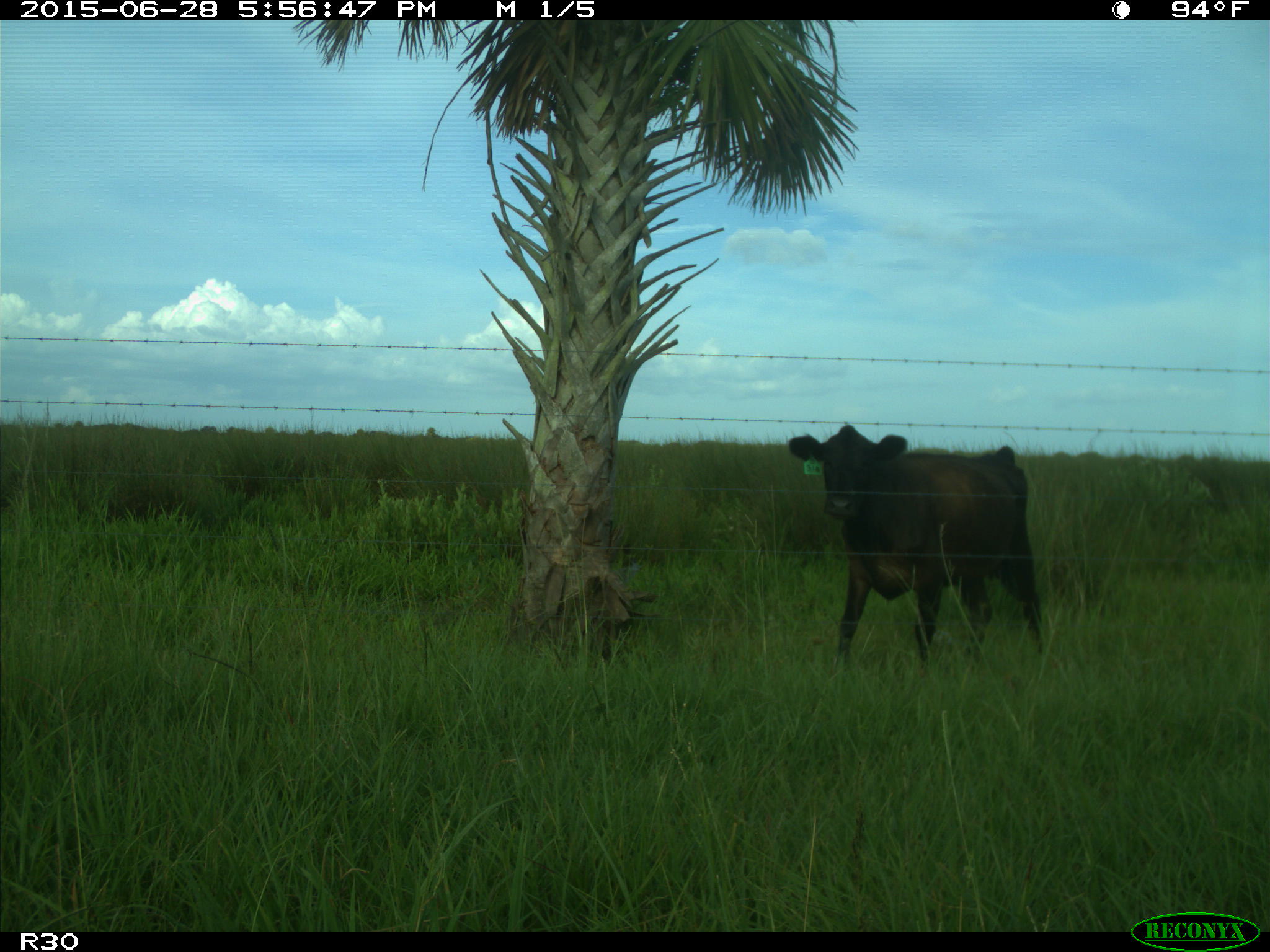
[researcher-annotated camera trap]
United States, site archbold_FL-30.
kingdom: Animalia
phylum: Chordata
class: Mammalia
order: Artiodactyla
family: Bovidae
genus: Bos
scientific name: Bos taurus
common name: domestic cow